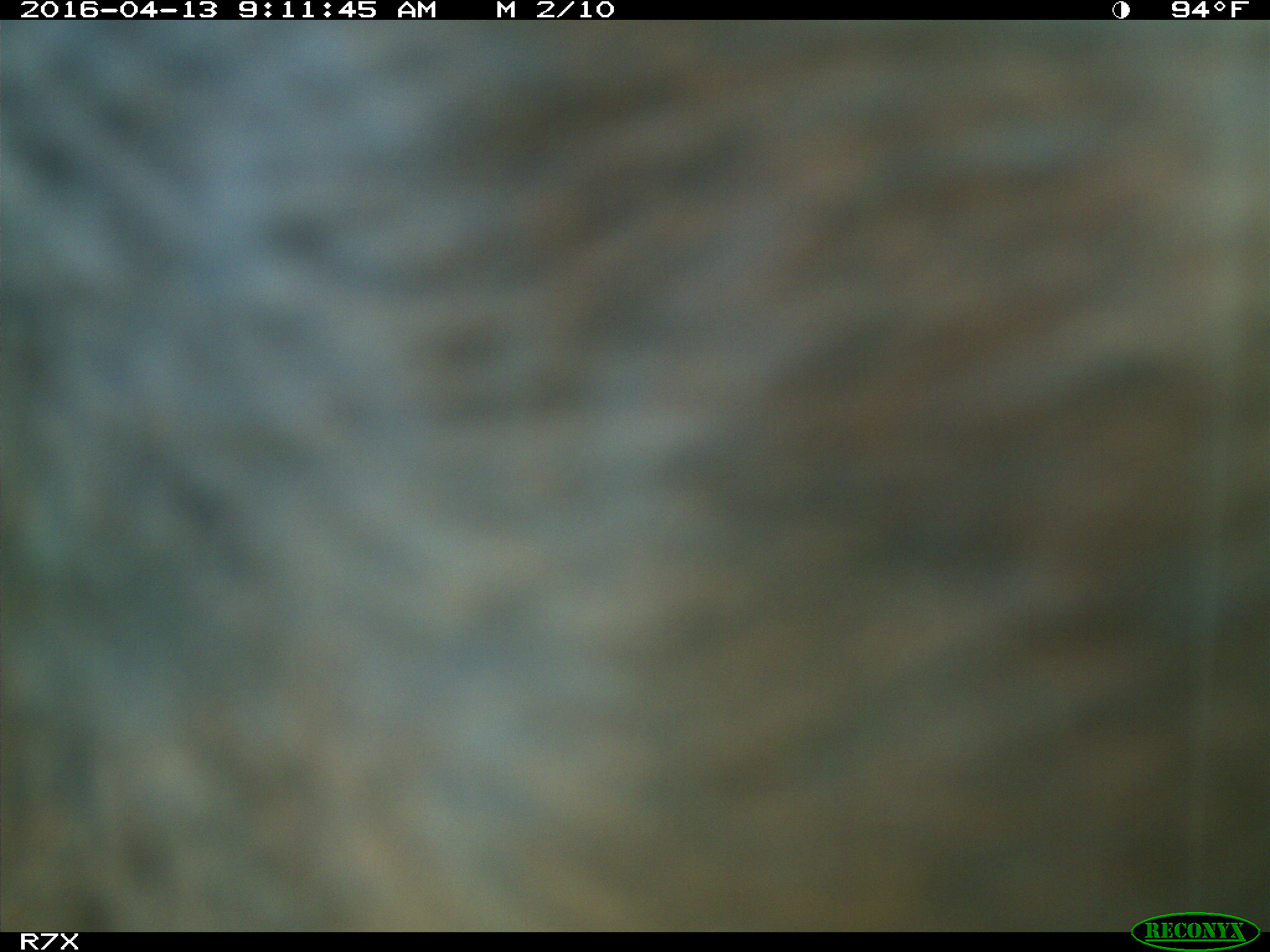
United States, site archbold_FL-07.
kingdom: Animalia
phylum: Chordata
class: Mammalia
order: Artiodactyla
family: Bovidae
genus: Bos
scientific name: Bos taurus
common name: domestic cow